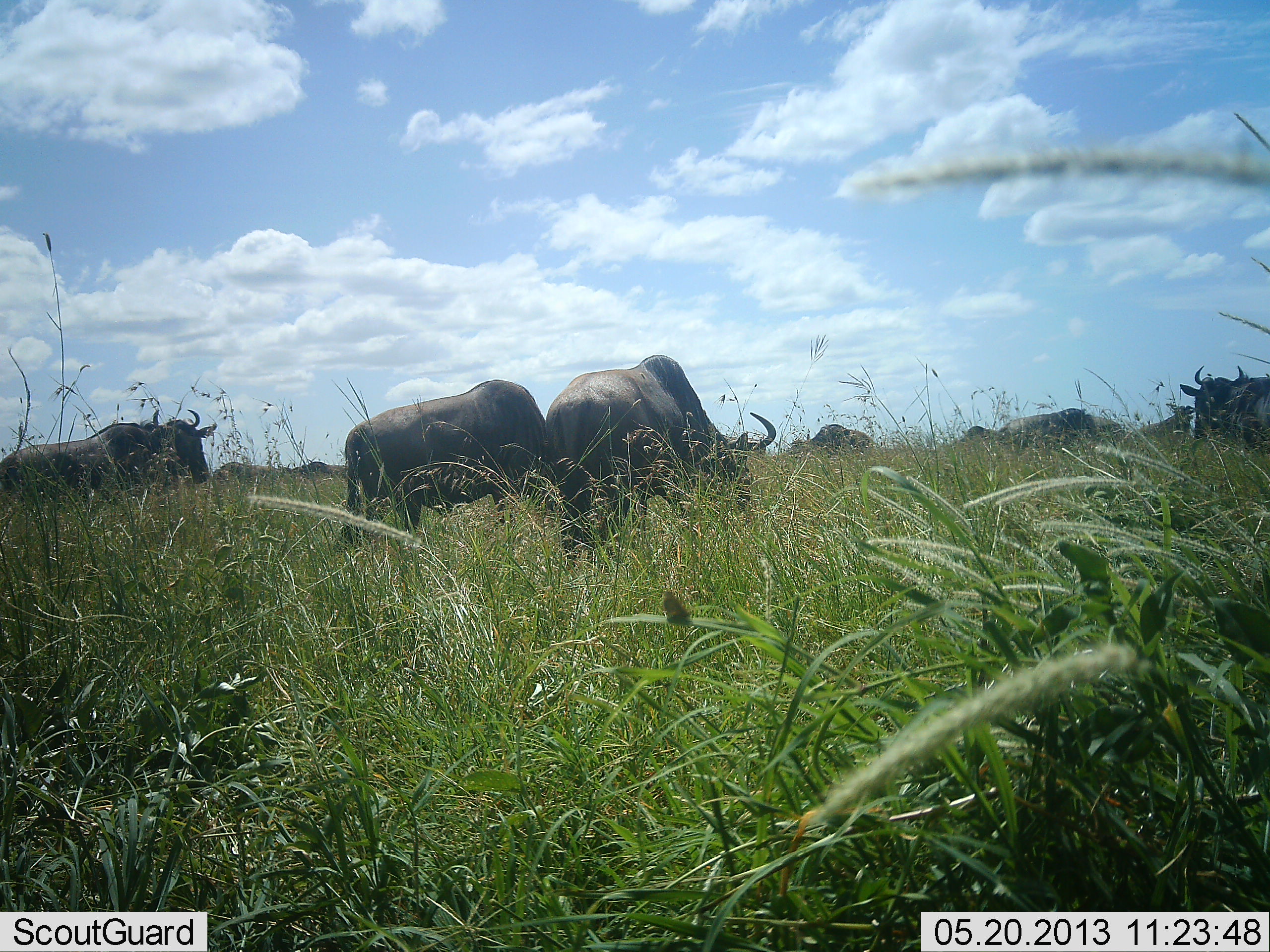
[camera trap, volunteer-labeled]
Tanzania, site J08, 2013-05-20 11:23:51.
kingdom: Animalia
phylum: Chordata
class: Mammalia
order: Artiodactyla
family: Bovidae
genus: Connochaetes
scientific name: Connochaetes taurinus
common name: blue wildebeest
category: wildebeest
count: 8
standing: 66%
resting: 0%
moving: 19%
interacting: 0%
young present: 0%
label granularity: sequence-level